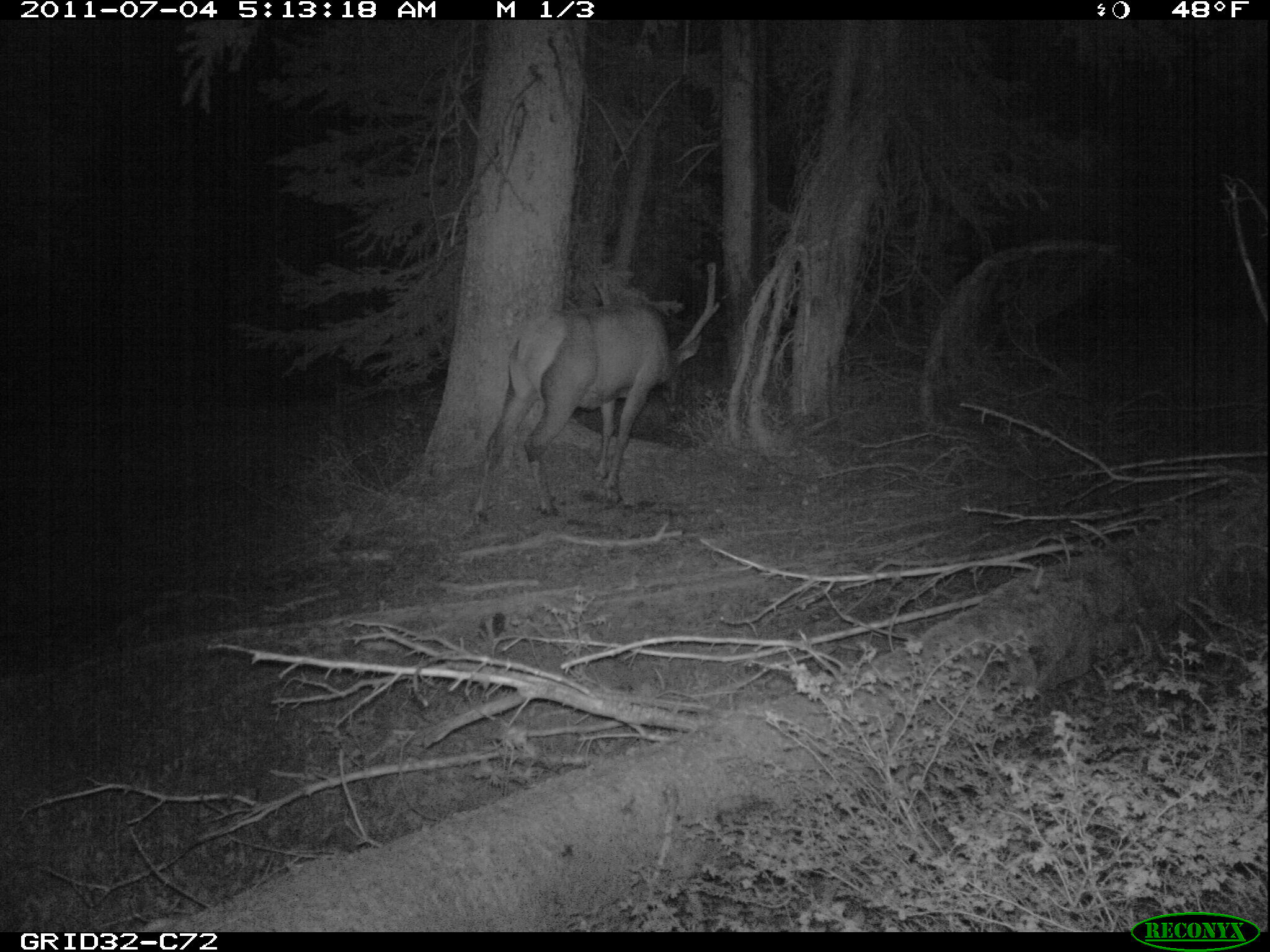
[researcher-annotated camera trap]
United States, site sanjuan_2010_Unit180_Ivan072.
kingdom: Animalia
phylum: Chordata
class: Mammalia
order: Artiodactyla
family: Cervidae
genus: Cervus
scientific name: Cervus elaphus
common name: red deer